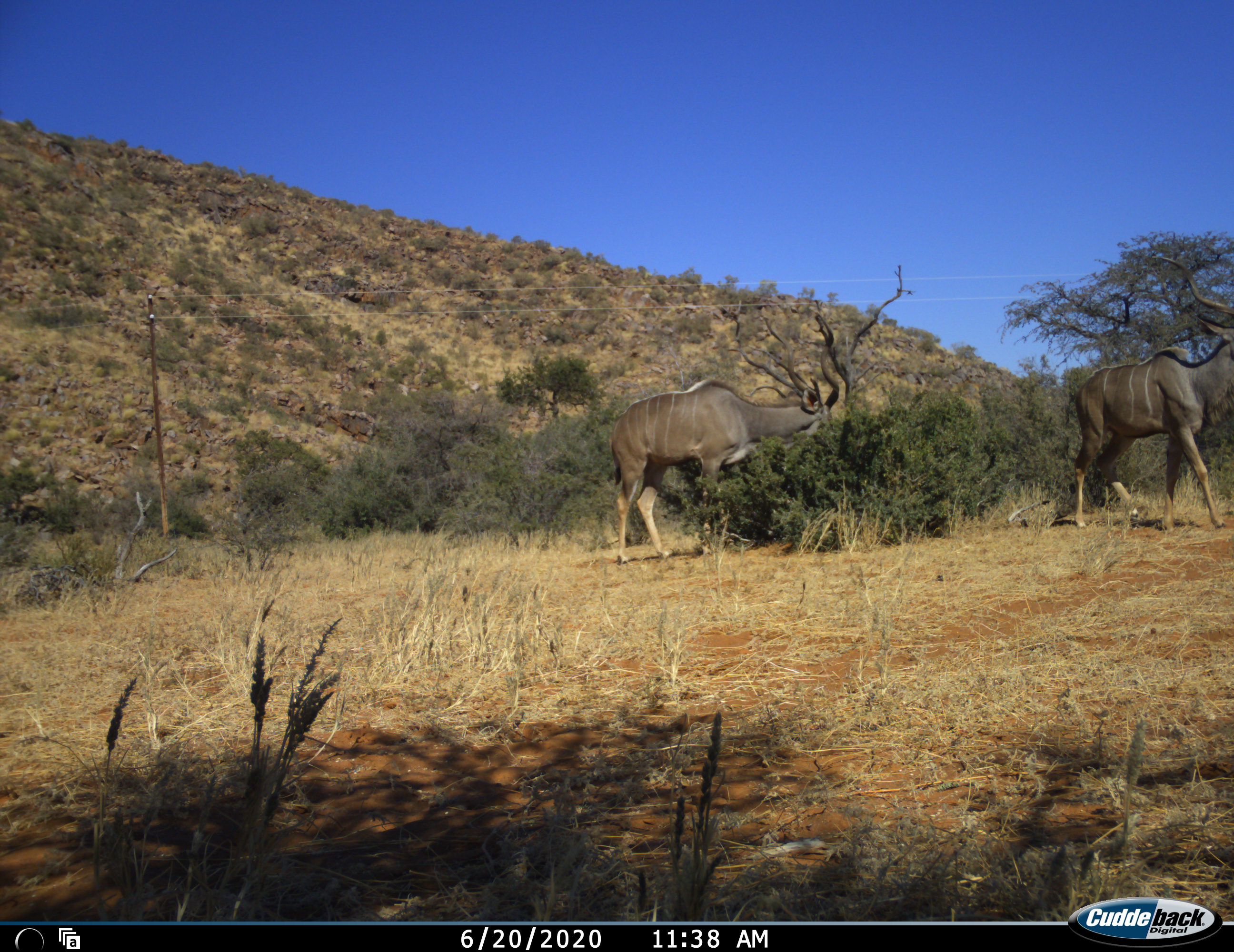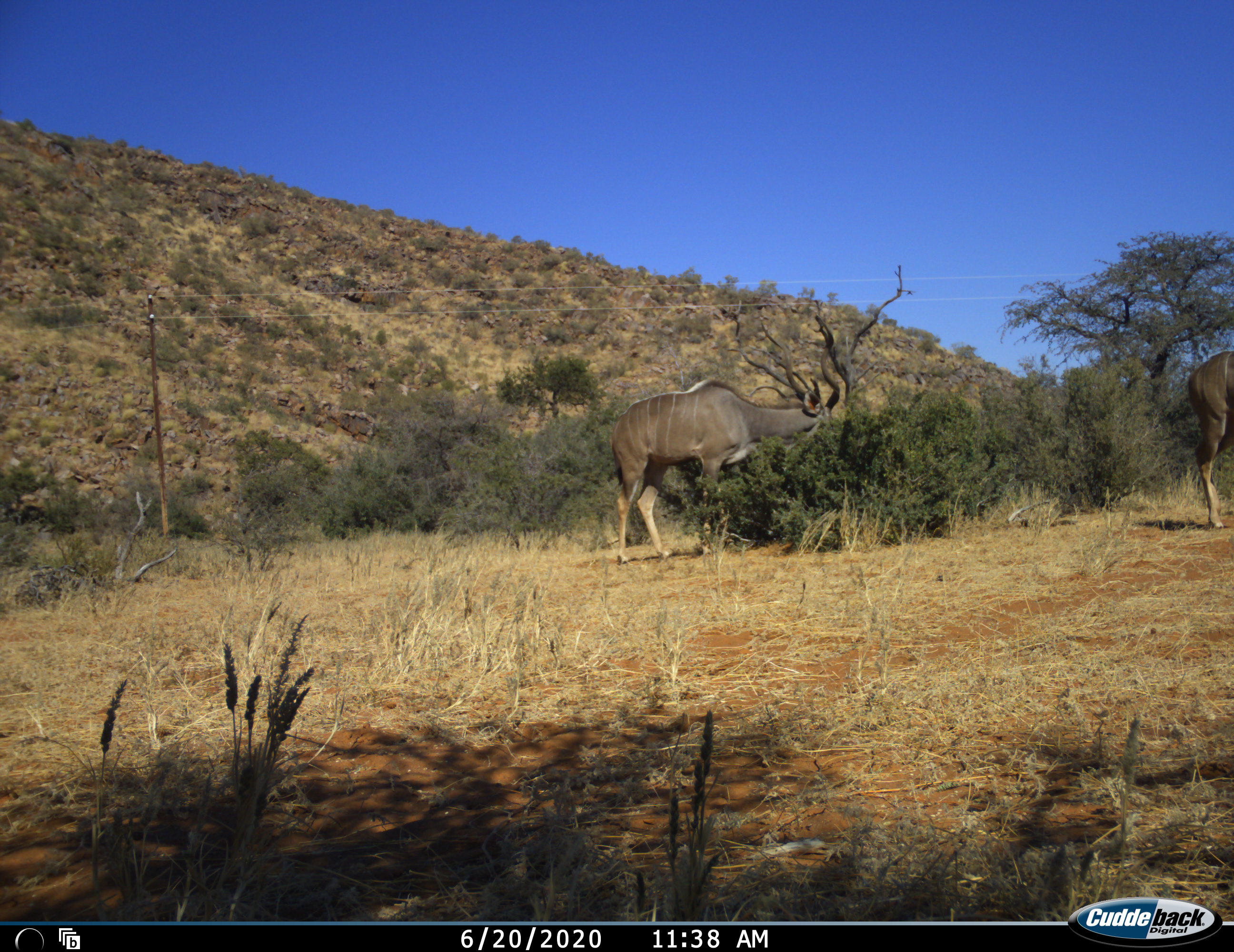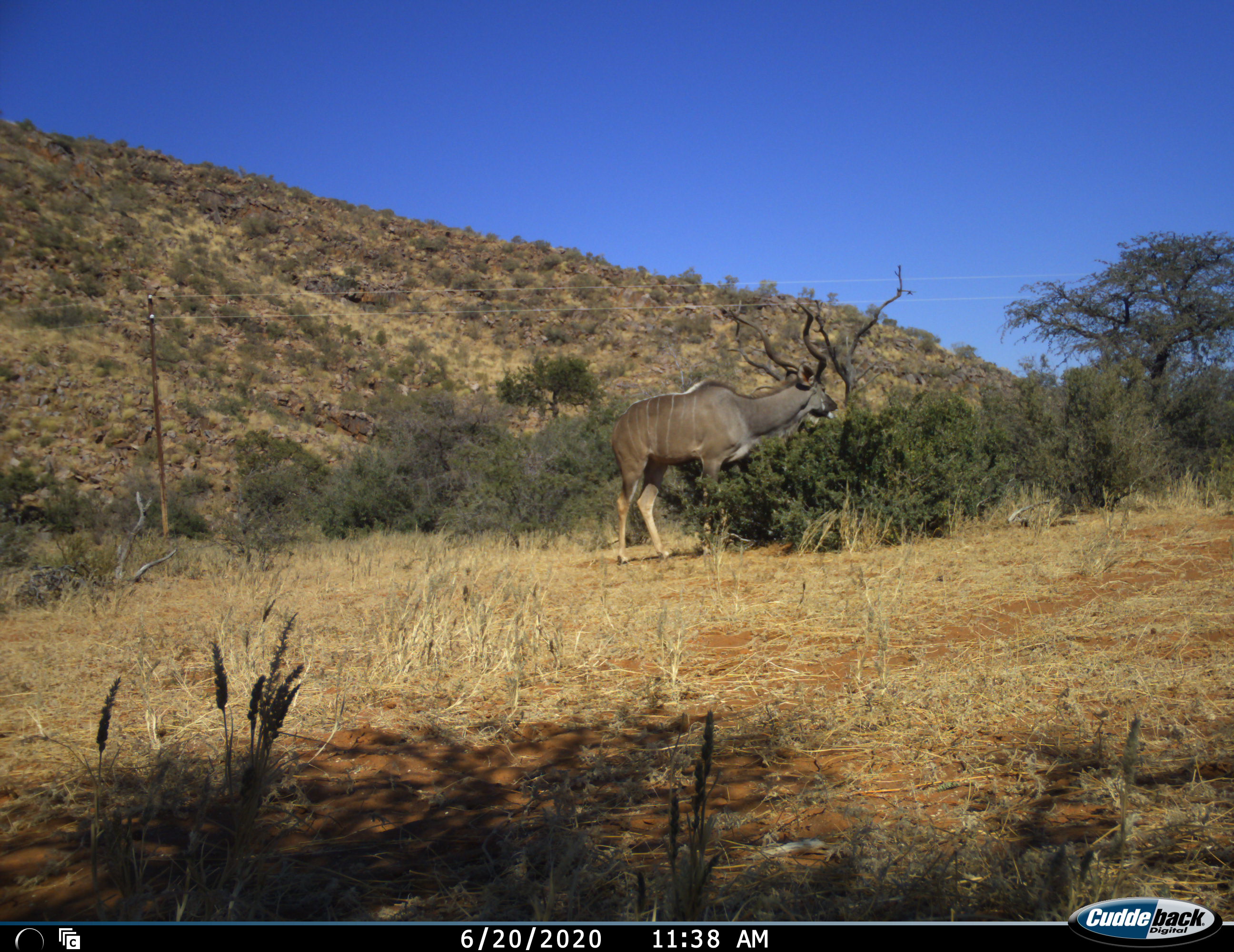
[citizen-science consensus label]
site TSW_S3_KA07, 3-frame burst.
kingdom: Animalia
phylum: Chordata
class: Mammalia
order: Artiodactyla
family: Bovidae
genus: Tragelaphus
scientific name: Tragelaphus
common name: kudu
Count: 2.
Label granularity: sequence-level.